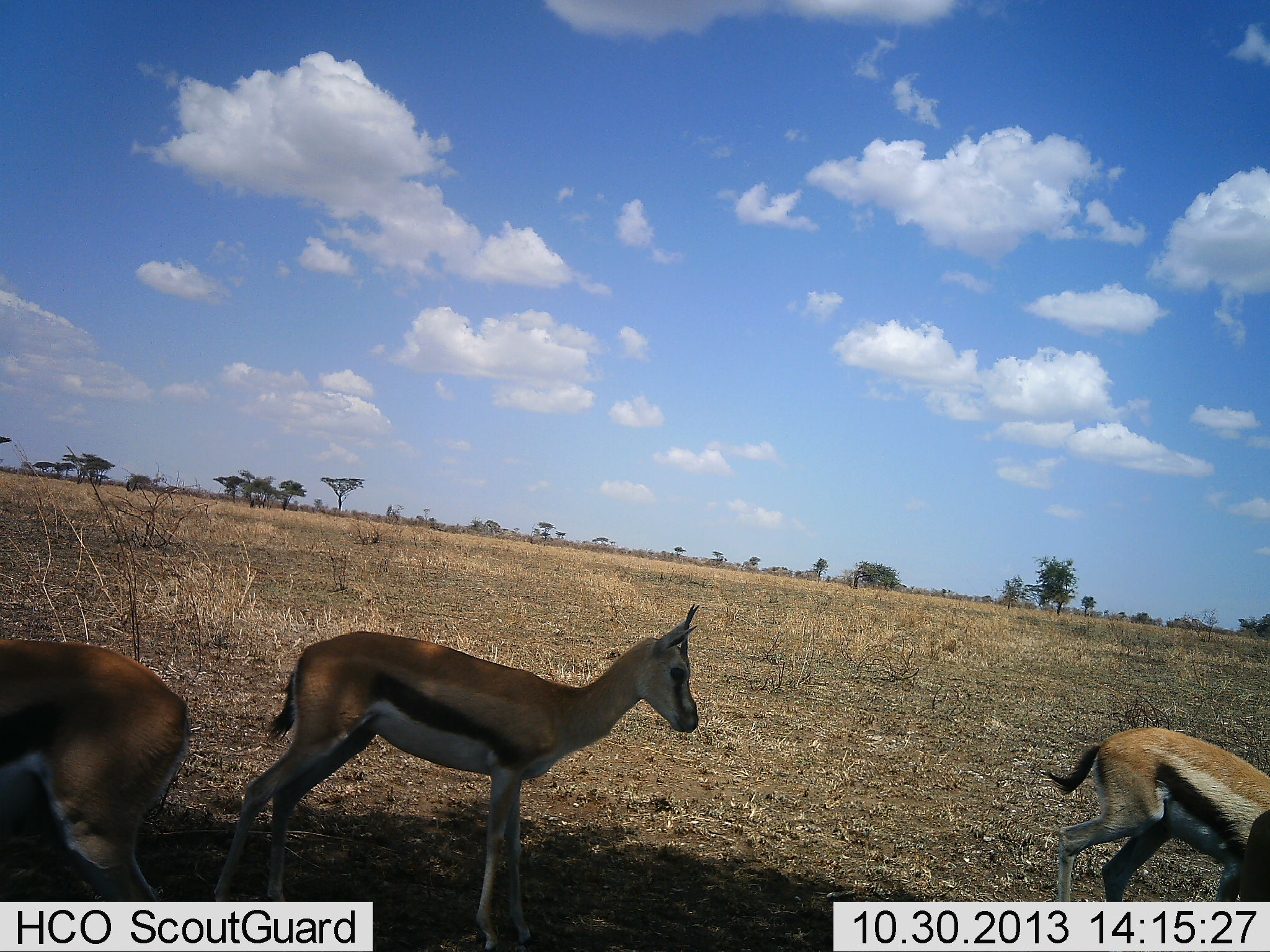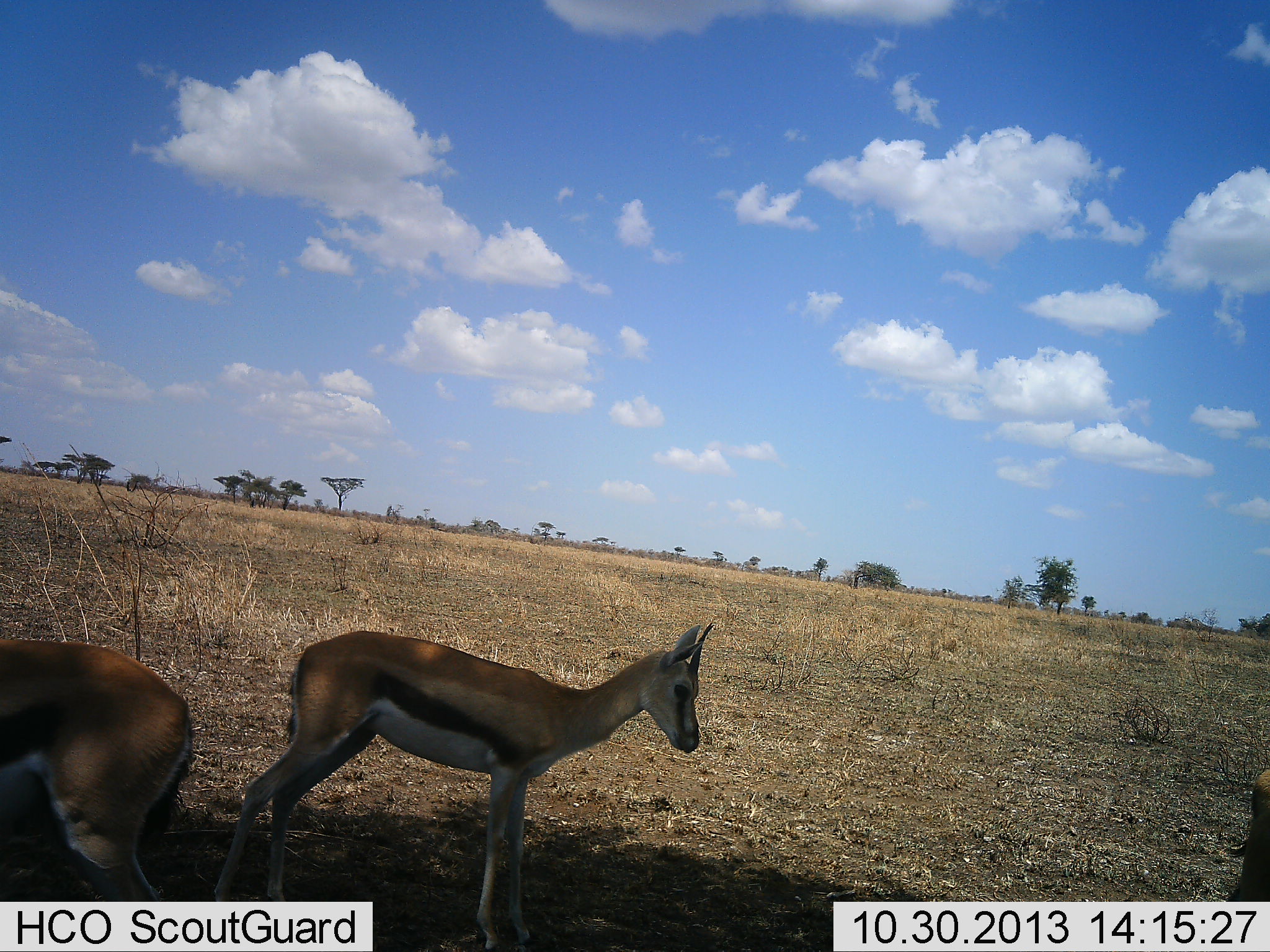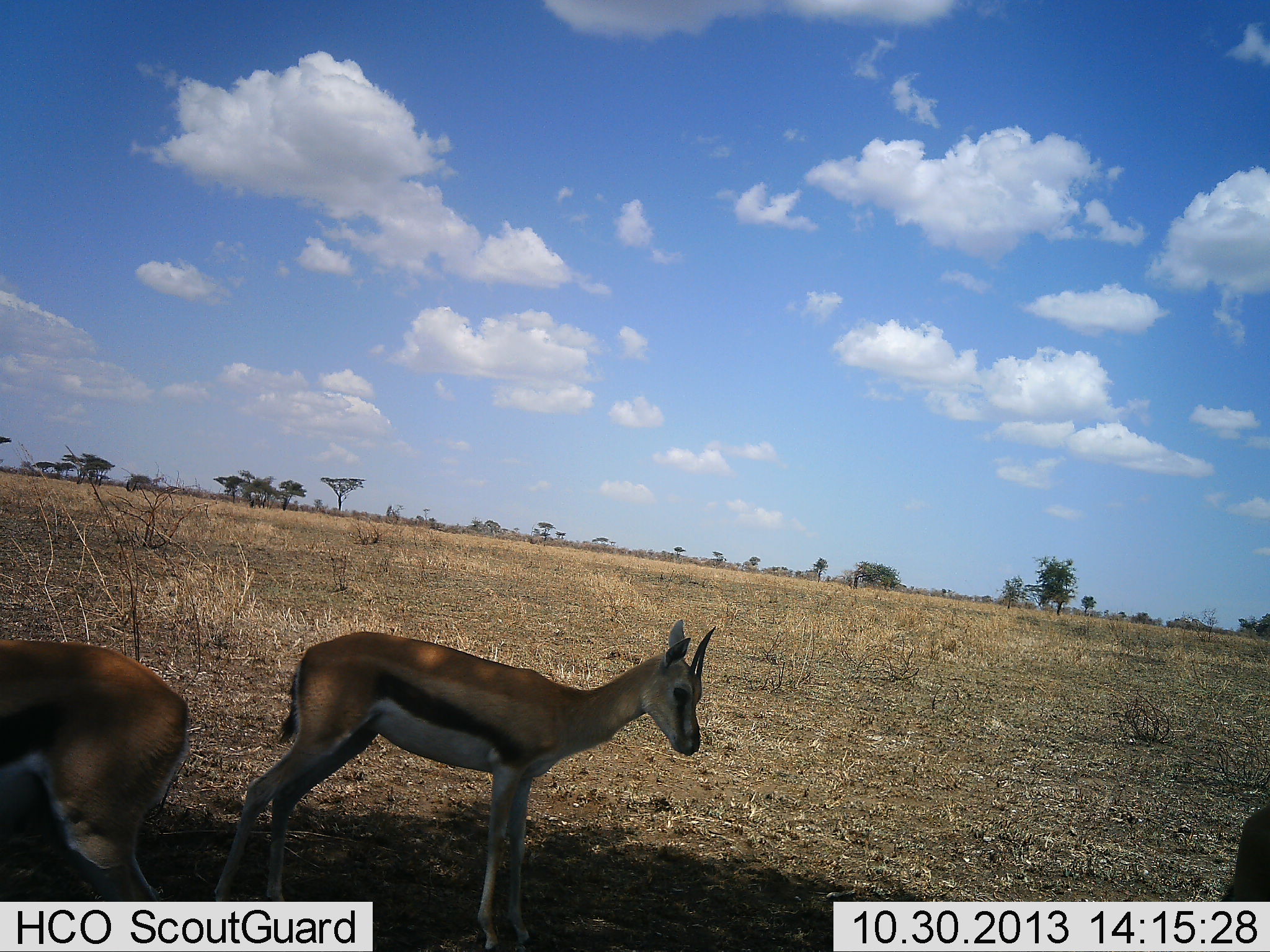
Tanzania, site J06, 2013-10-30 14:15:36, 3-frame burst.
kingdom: Animalia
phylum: Chordata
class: Mammalia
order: Artiodactyla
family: Bovidae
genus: Eudorcas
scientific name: Eudorcas thomsonii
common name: thomson's gazelle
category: gazellethomsons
Gazellethomsons (thomson's gazelle) (Eudorcas thomsonii), count 4. Behavior (volunteer vote fractions): standing 100%, resting 0%, moving 80%, interacting 0%. Young present (vote fraction): 0%. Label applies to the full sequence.